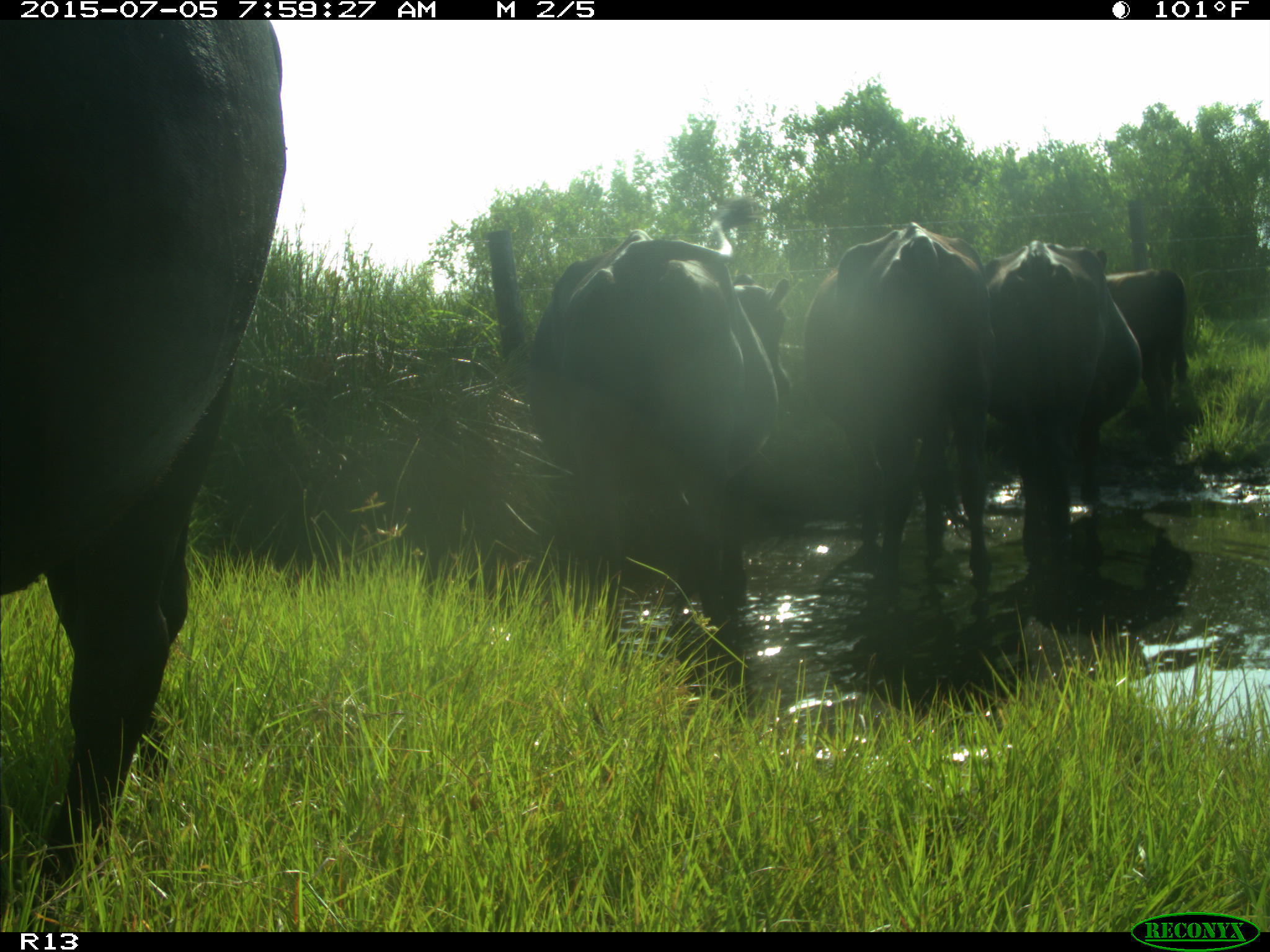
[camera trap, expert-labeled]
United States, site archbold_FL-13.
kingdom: Animalia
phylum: Chordata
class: Mammalia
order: Artiodactyla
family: Bovidae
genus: Bos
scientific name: Bos taurus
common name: domestic cow